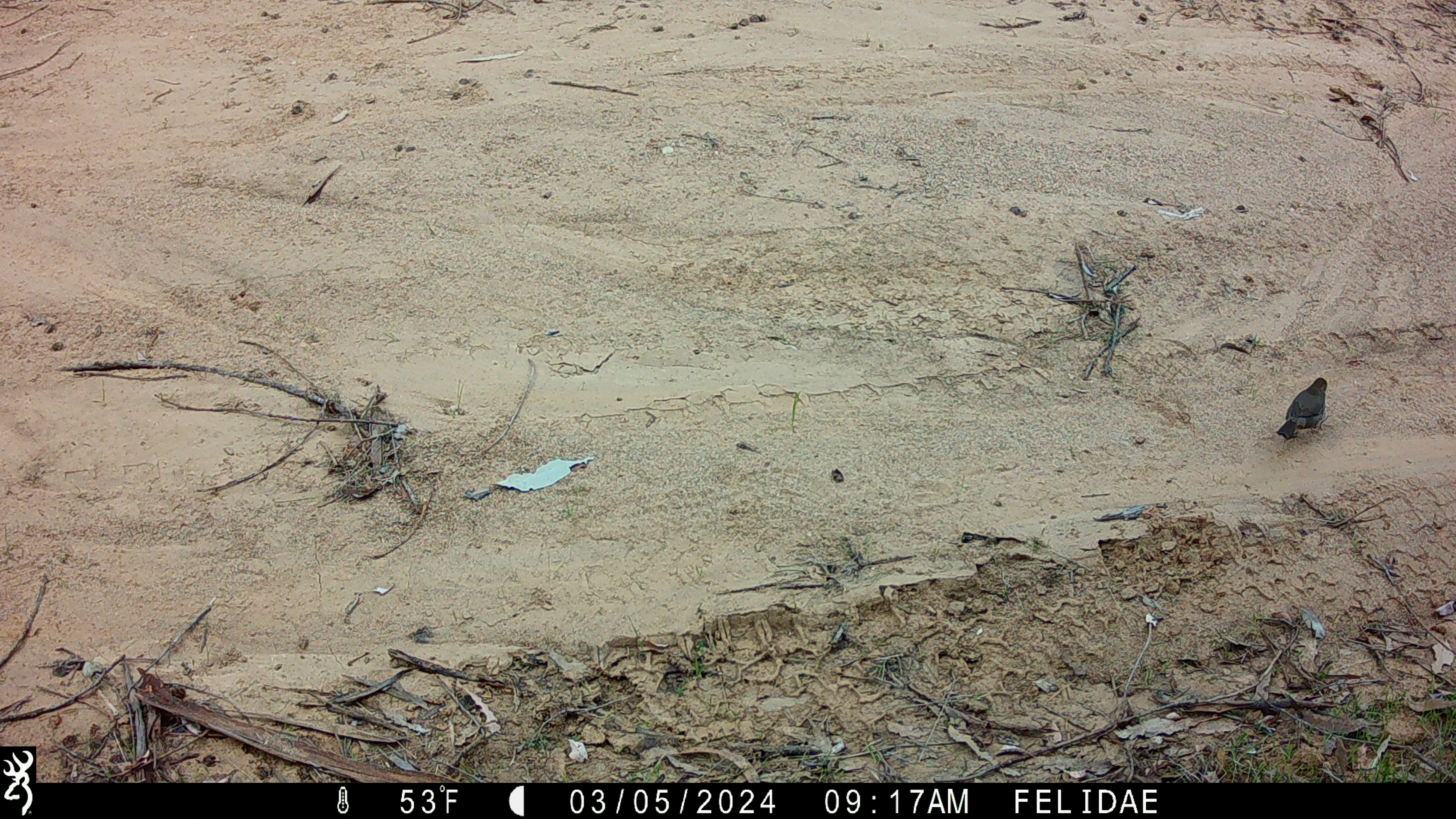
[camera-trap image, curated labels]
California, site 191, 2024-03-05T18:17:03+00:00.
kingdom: Animalia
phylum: Chordata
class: Aves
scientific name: Aves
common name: bird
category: unknown bird